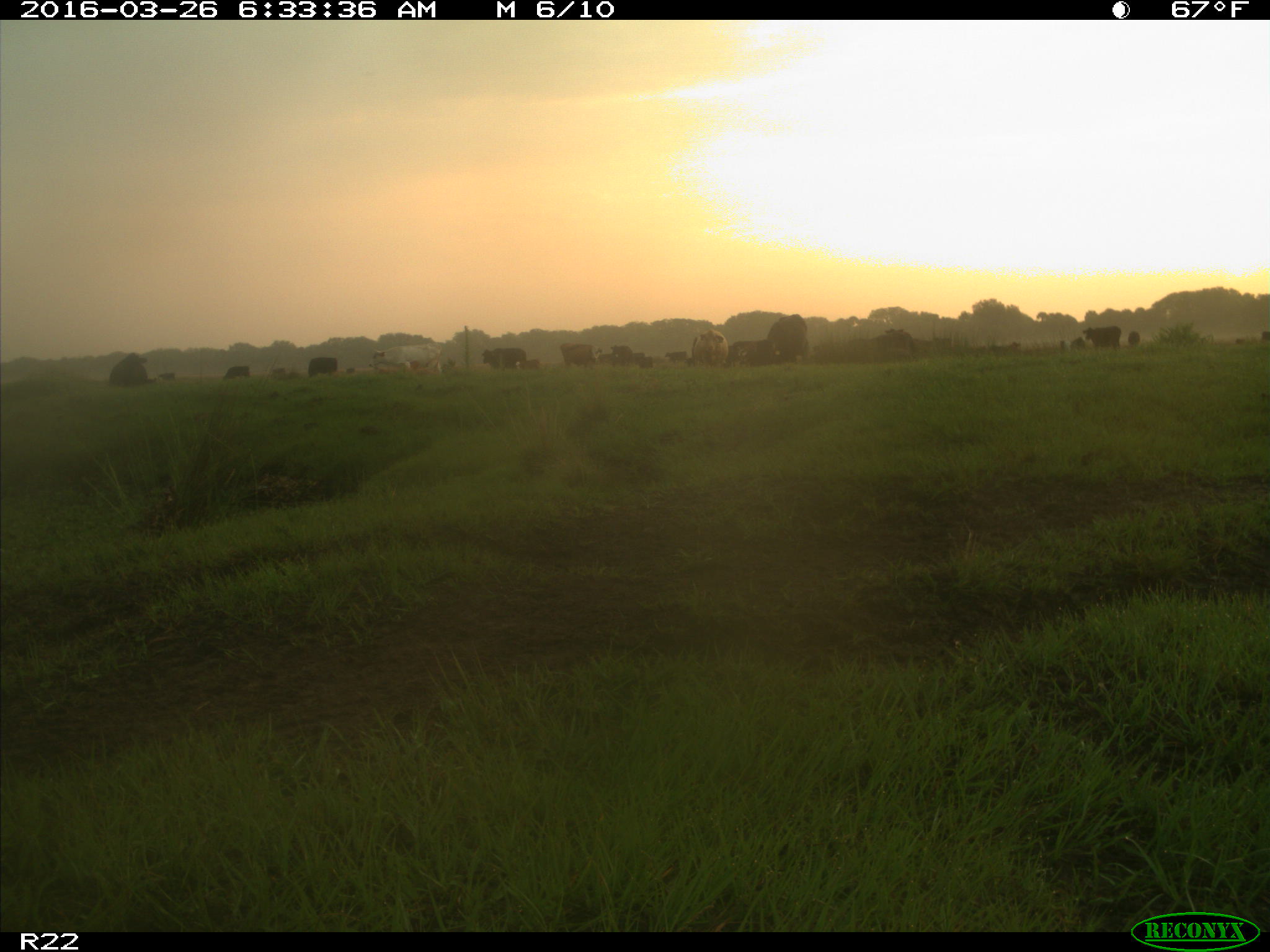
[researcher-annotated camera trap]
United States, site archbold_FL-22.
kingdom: Animalia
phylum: Chordata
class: Mammalia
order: Artiodactyla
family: Bovidae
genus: Bos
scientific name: Bos taurus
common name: domestic cow